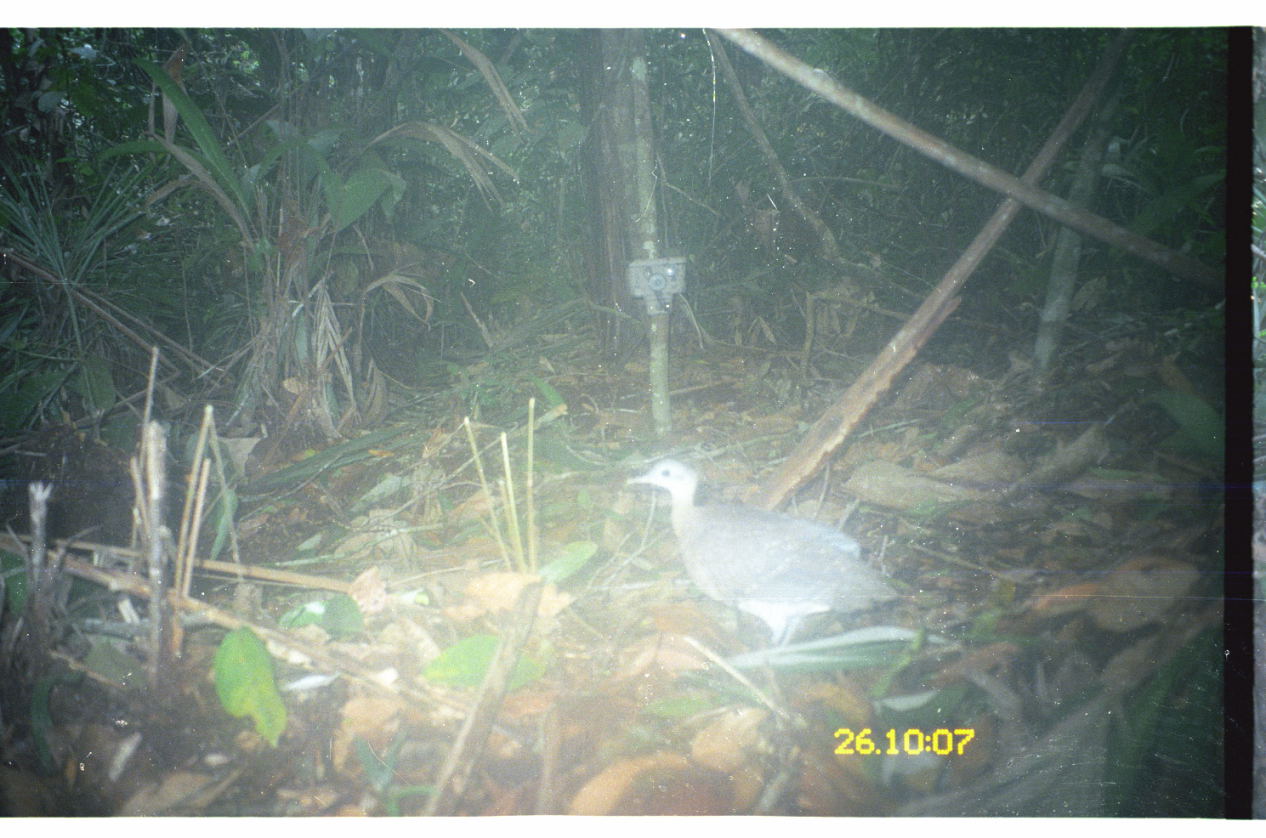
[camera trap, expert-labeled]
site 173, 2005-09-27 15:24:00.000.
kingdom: Animalia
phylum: Chordata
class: Aves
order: Tinamiformes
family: Tinamidae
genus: Tinamus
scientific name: Tinamus guttatus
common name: white-throated tinamou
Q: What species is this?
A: Tinamus guttatus (white-throated tinamou).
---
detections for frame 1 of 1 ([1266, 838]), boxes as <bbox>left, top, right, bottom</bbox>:
tinamus guttatus: <bbox>623, 455, 904, 649</bbox>